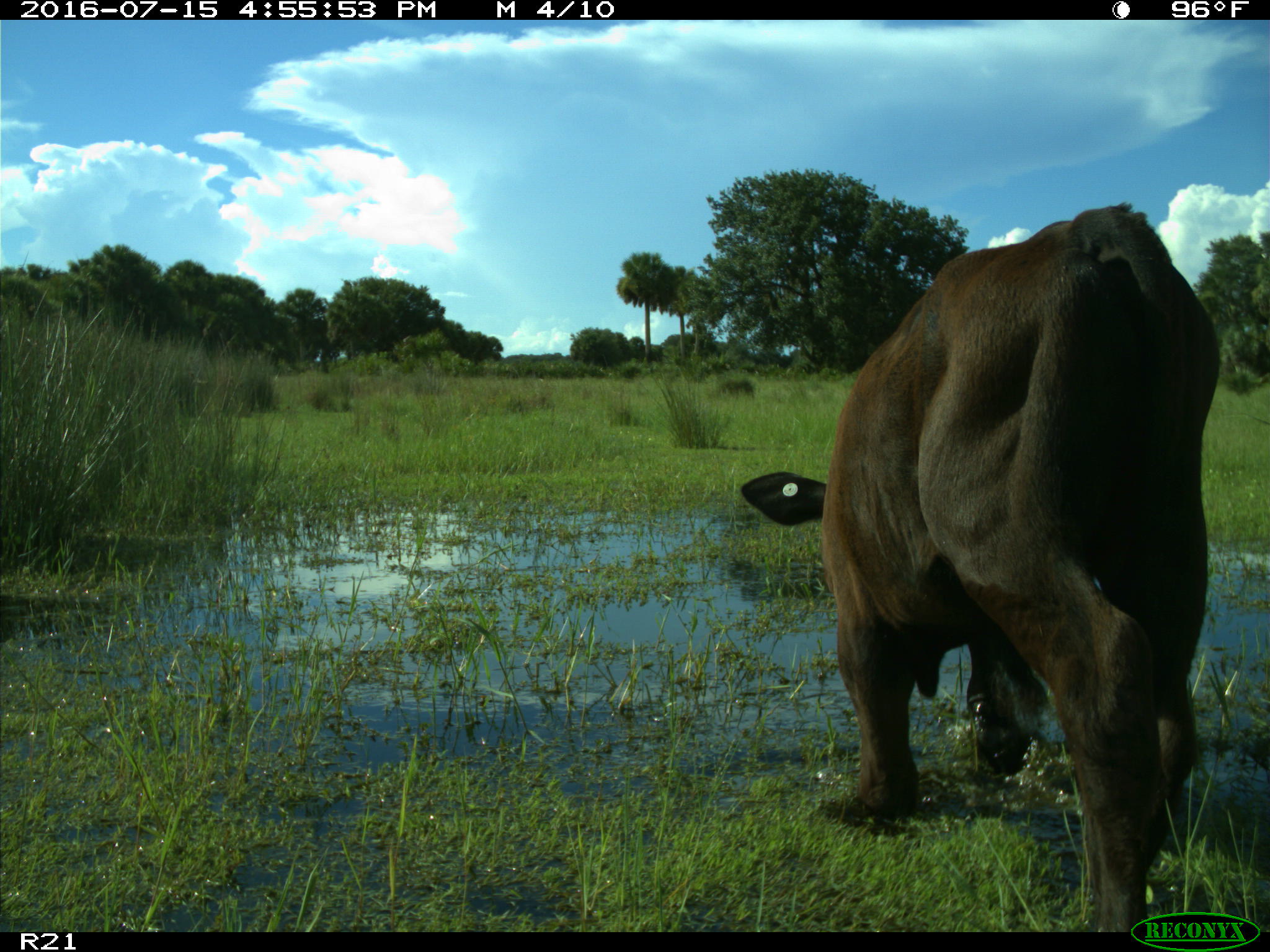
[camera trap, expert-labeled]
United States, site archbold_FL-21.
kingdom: Animalia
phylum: Chordata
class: Mammalia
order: Artiodactyla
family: Bovidae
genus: Bos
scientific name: Bos taurus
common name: domestic cow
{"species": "Bos taurus (domestic cow)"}